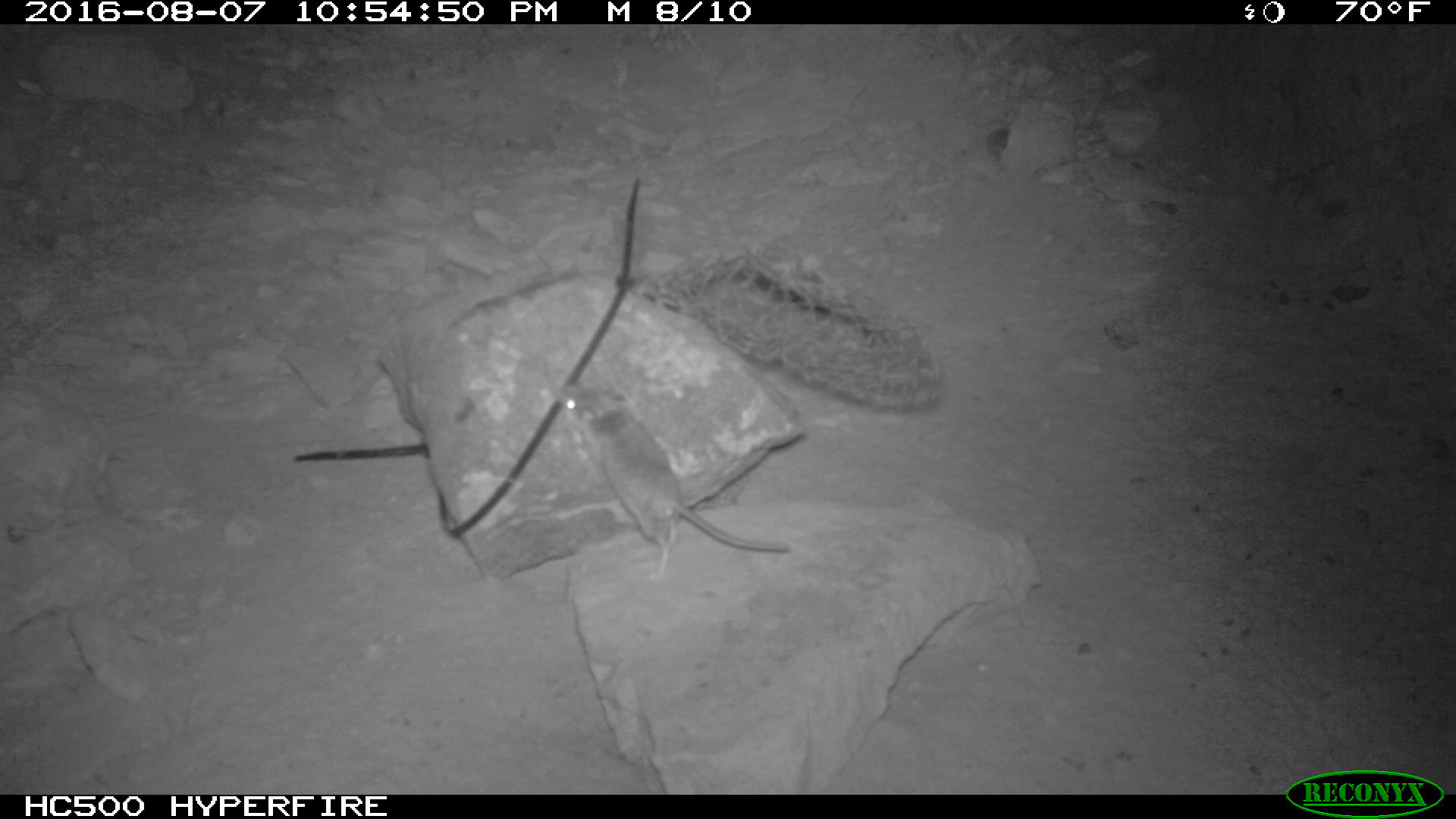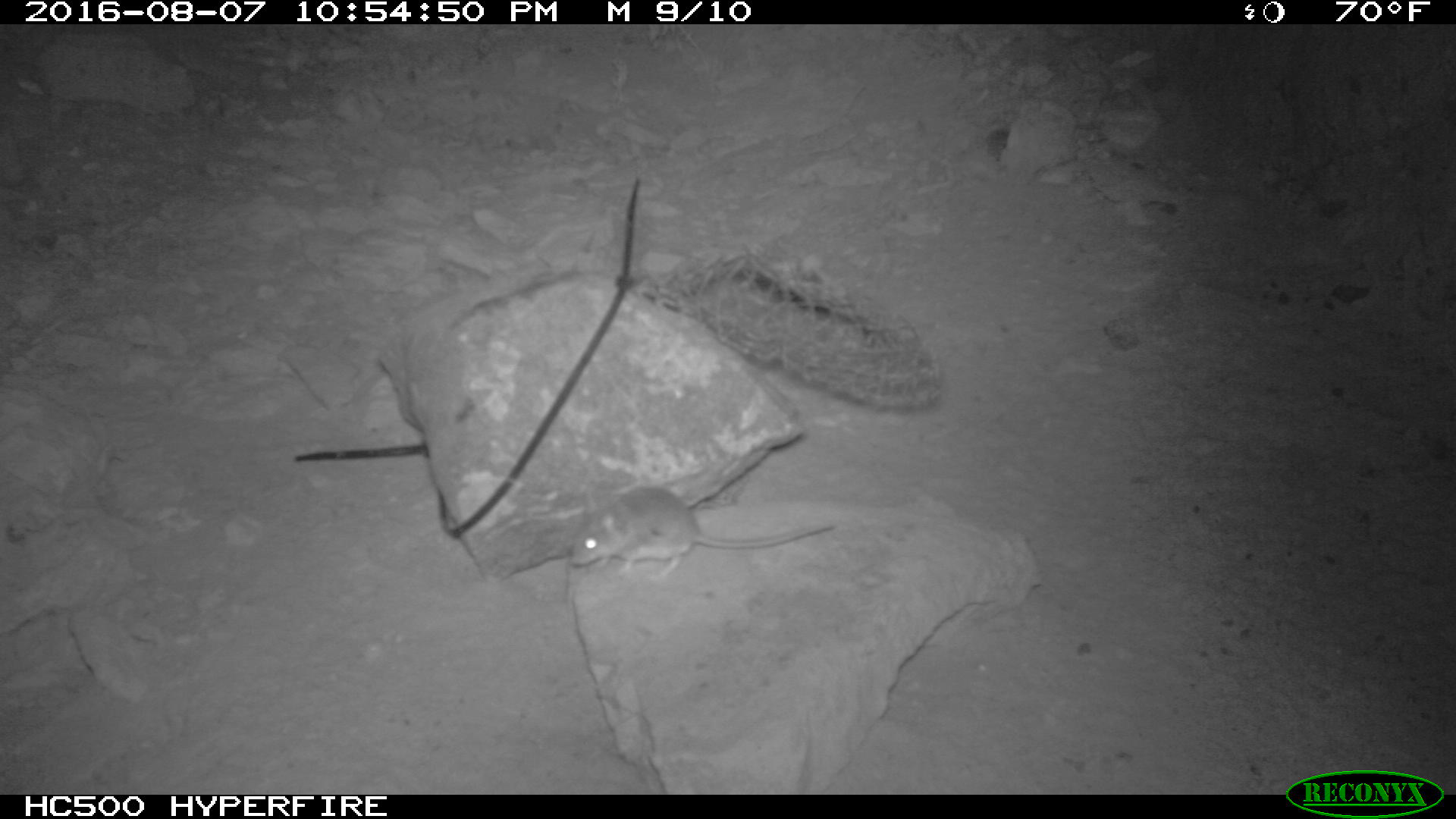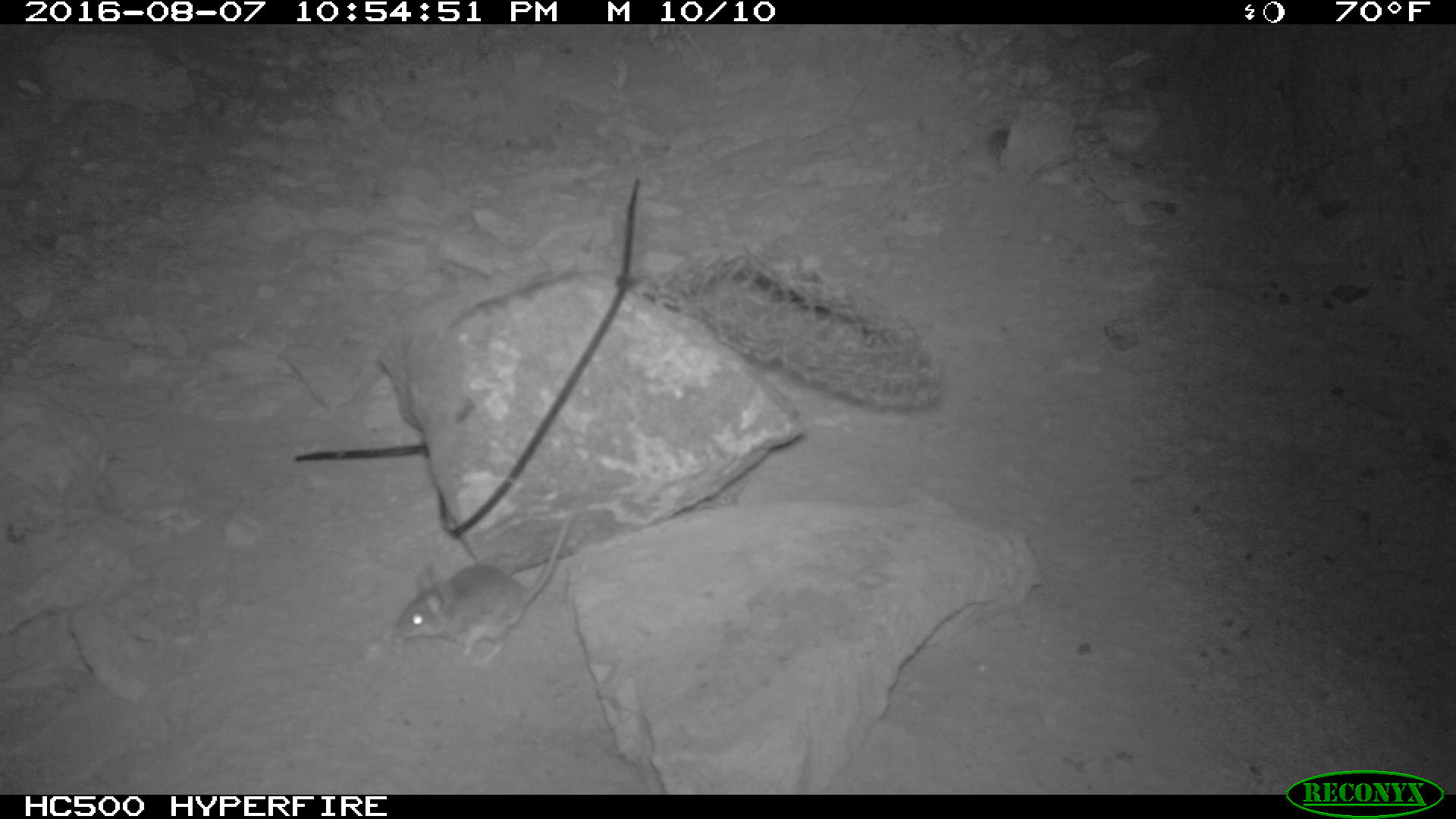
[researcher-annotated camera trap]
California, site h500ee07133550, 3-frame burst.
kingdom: Animalia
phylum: Chordata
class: Mammalia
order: Rodentia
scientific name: Rodentia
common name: rodent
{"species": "rodent (Rodentia)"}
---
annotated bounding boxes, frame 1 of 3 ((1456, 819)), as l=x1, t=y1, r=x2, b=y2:
rodent: l=560, t=384, r=792, b=577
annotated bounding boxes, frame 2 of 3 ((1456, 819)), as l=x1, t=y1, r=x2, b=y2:
rodent: l=569, t=482, r=835, b=568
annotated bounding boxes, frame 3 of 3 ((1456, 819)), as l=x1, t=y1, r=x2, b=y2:
rodent: l=394, t=507, r=581, b=661